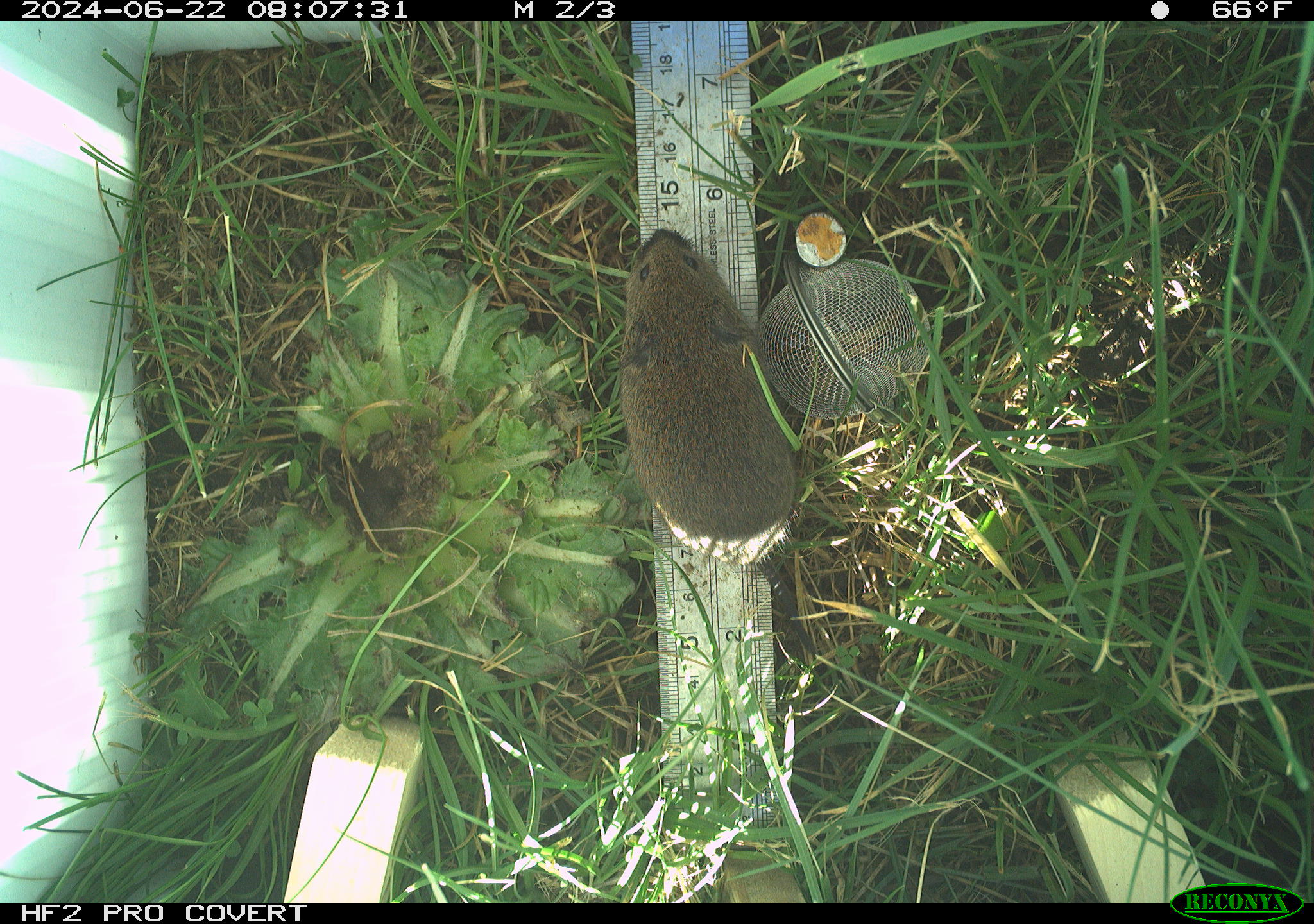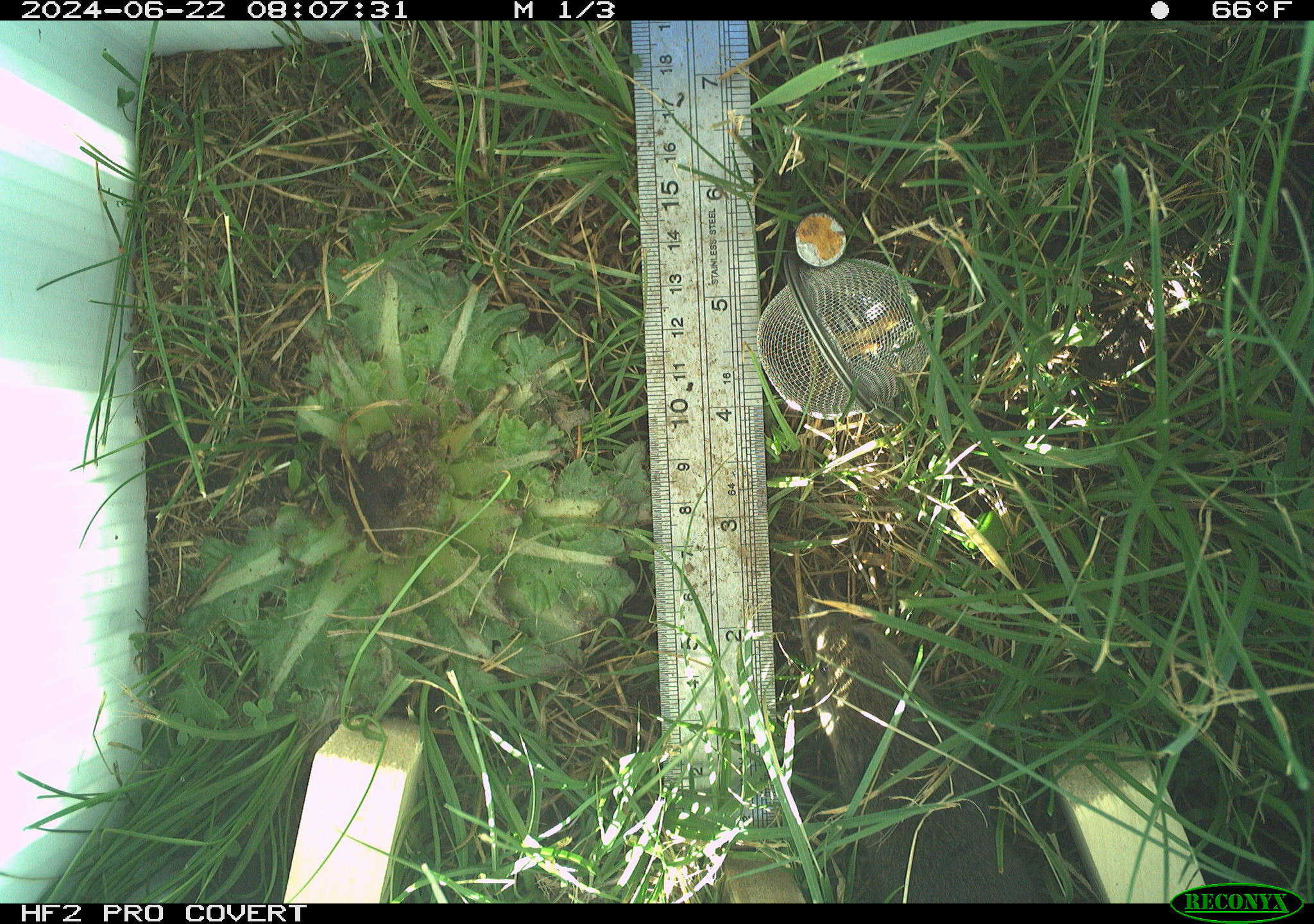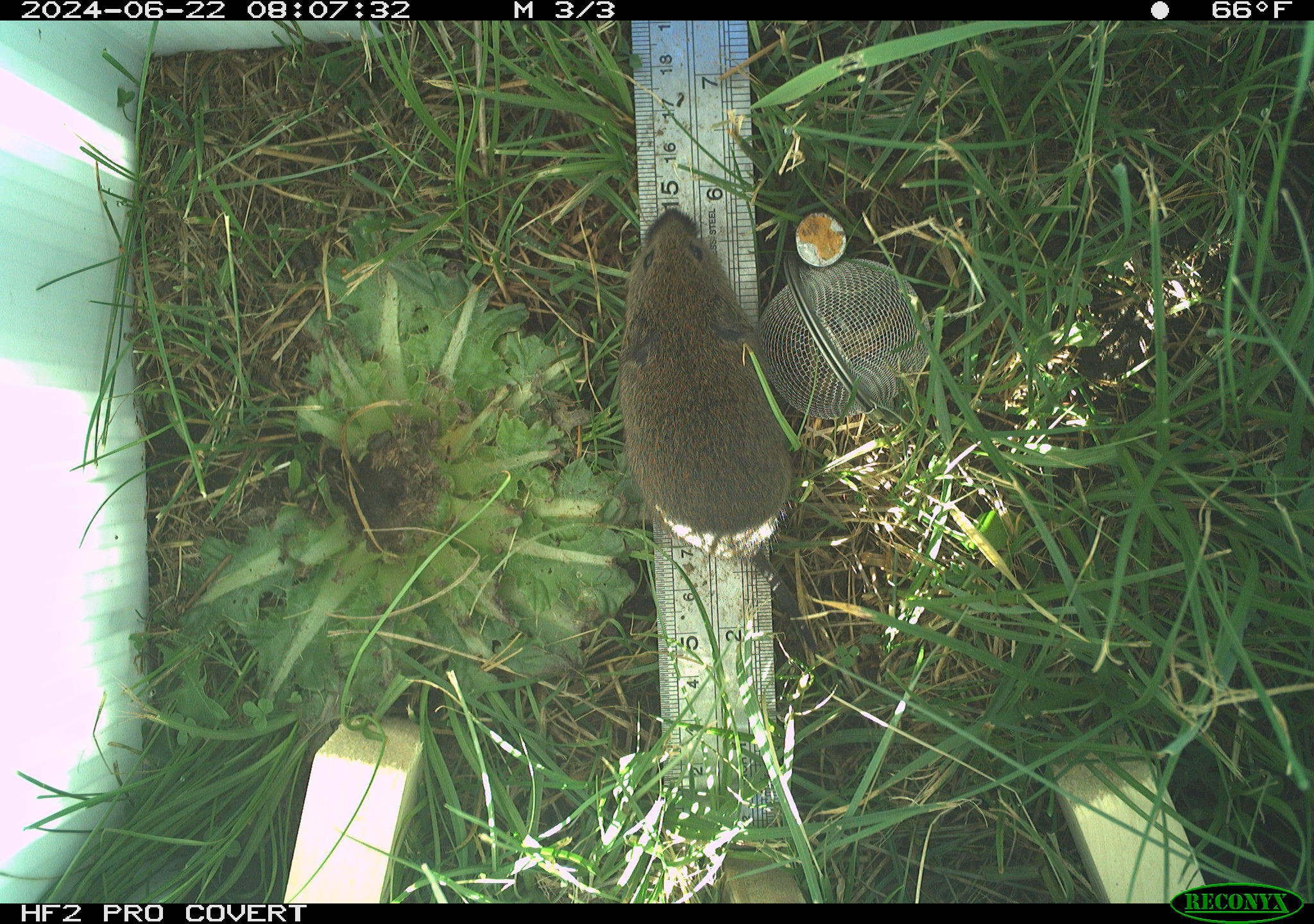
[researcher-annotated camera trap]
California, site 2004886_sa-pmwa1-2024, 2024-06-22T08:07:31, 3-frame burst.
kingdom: Animalia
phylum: Chordata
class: Mammalia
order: Rodentia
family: Cricetidae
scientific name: Arvicolinae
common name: voles, lemmings, and muskrats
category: arvicolinae subfamily